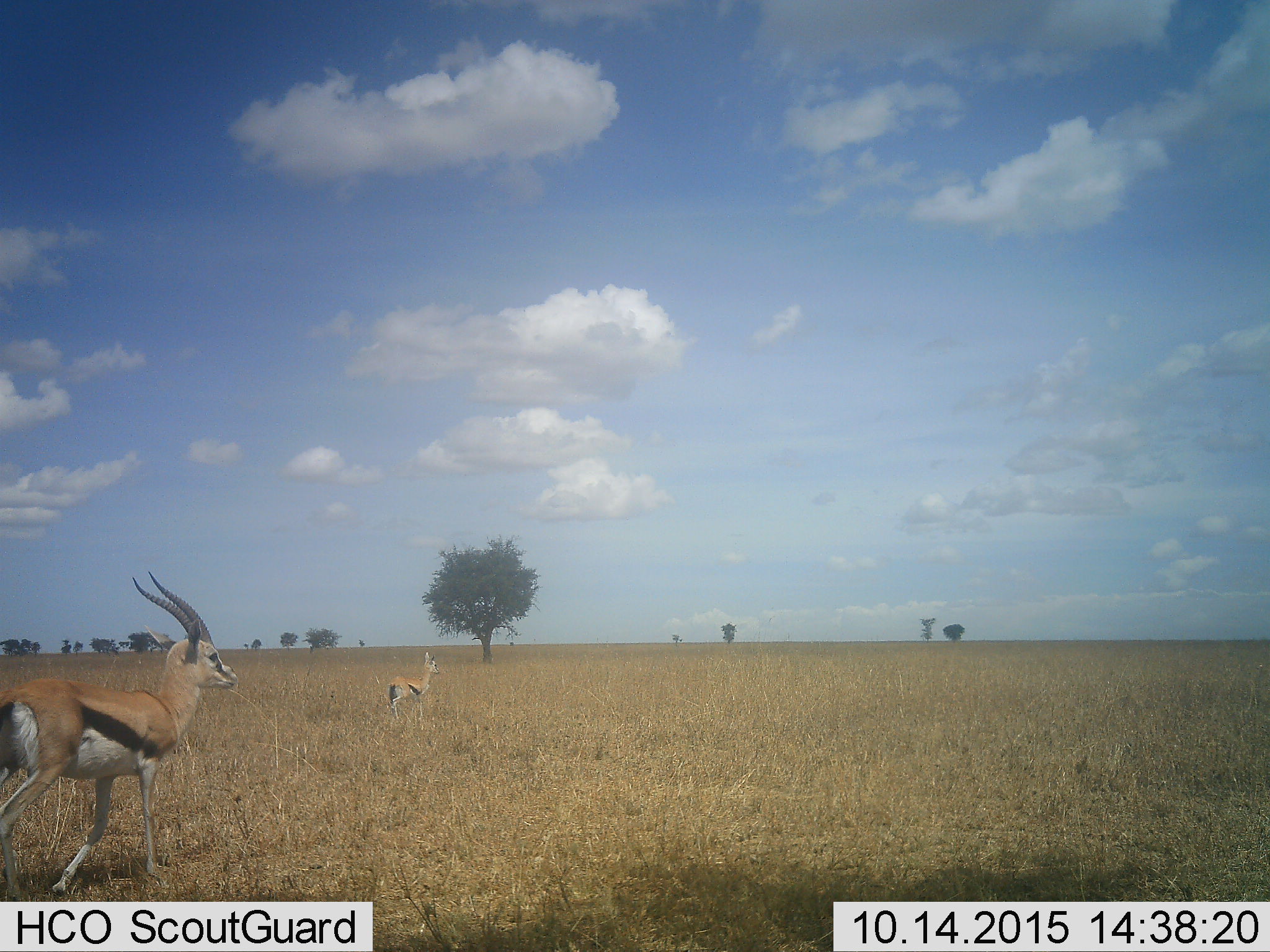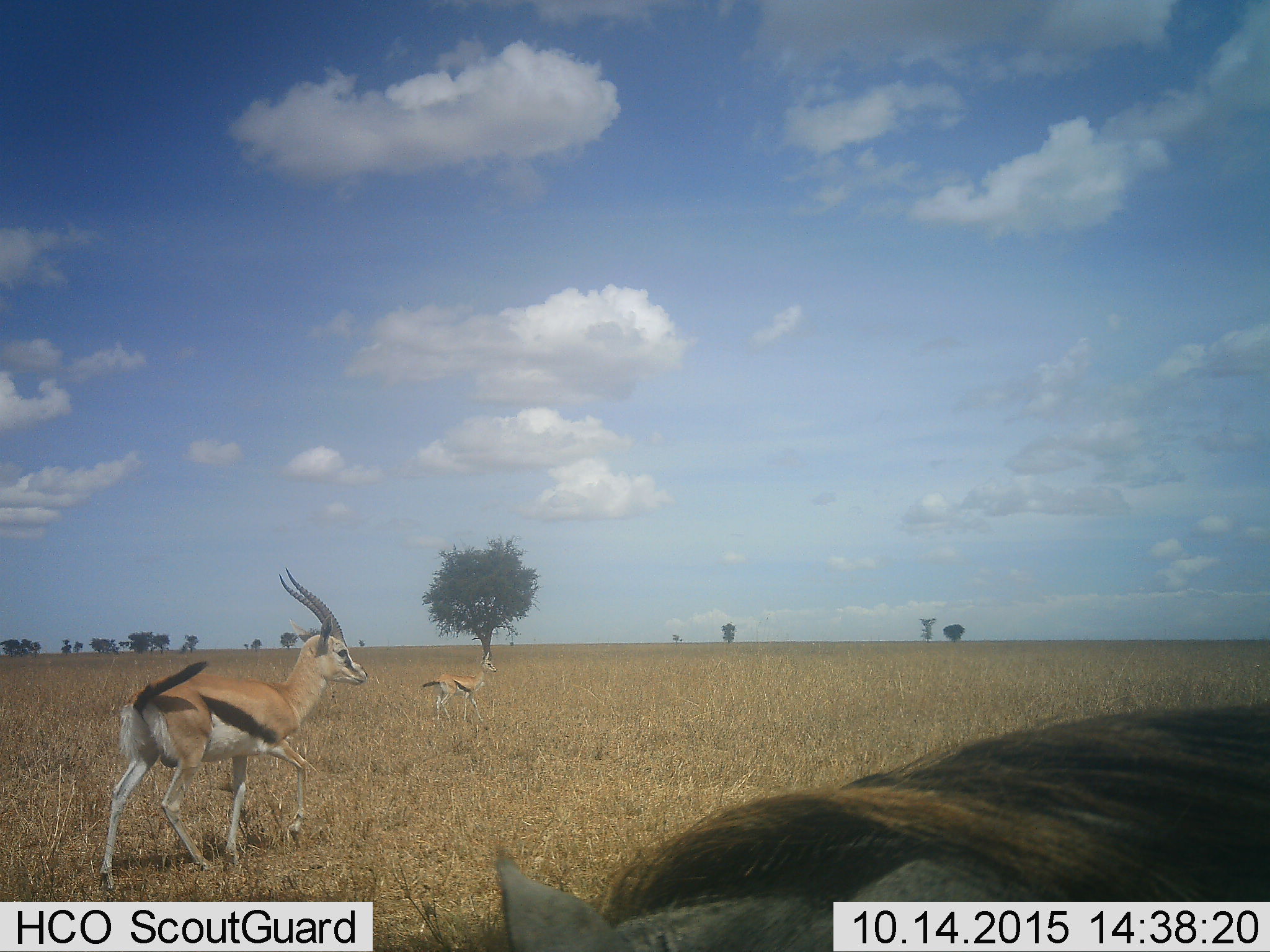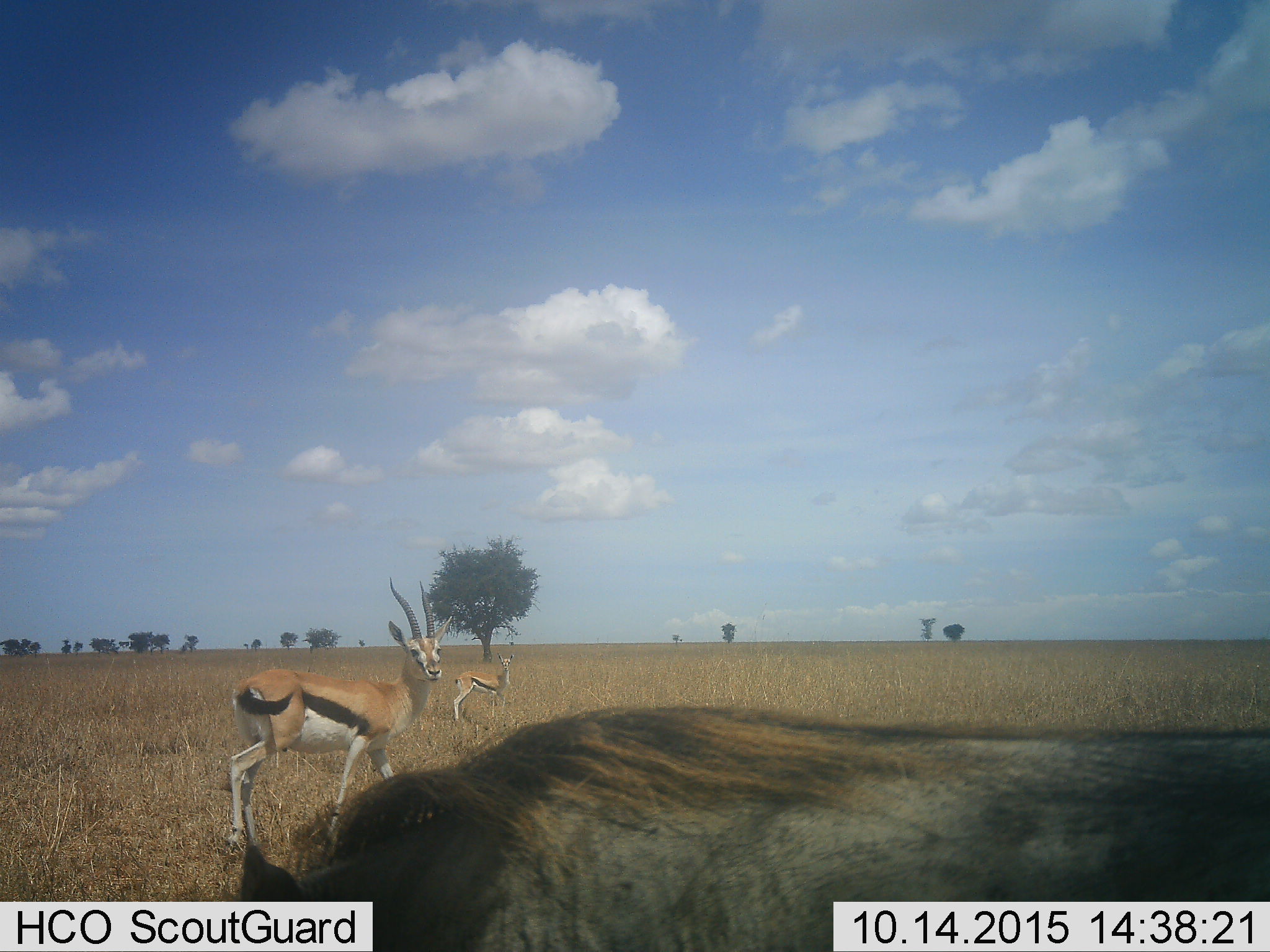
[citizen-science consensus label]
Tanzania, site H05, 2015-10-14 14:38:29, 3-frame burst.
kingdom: Animalia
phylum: Chordata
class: Mammalia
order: Artiodactyla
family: Bovidae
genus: Eudorcas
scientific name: Eudorcas thomsonii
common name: thomson's gazelle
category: gazellethomsons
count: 2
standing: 17%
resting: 0%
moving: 83%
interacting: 0%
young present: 17%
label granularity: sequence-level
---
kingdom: Animalia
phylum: Chordata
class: Mammalia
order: Artiodactyla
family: Suidae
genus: Phacochoerus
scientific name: Phacochoerus africanus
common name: warthog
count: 1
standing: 0%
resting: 0%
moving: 100%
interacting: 0%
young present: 0%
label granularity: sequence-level